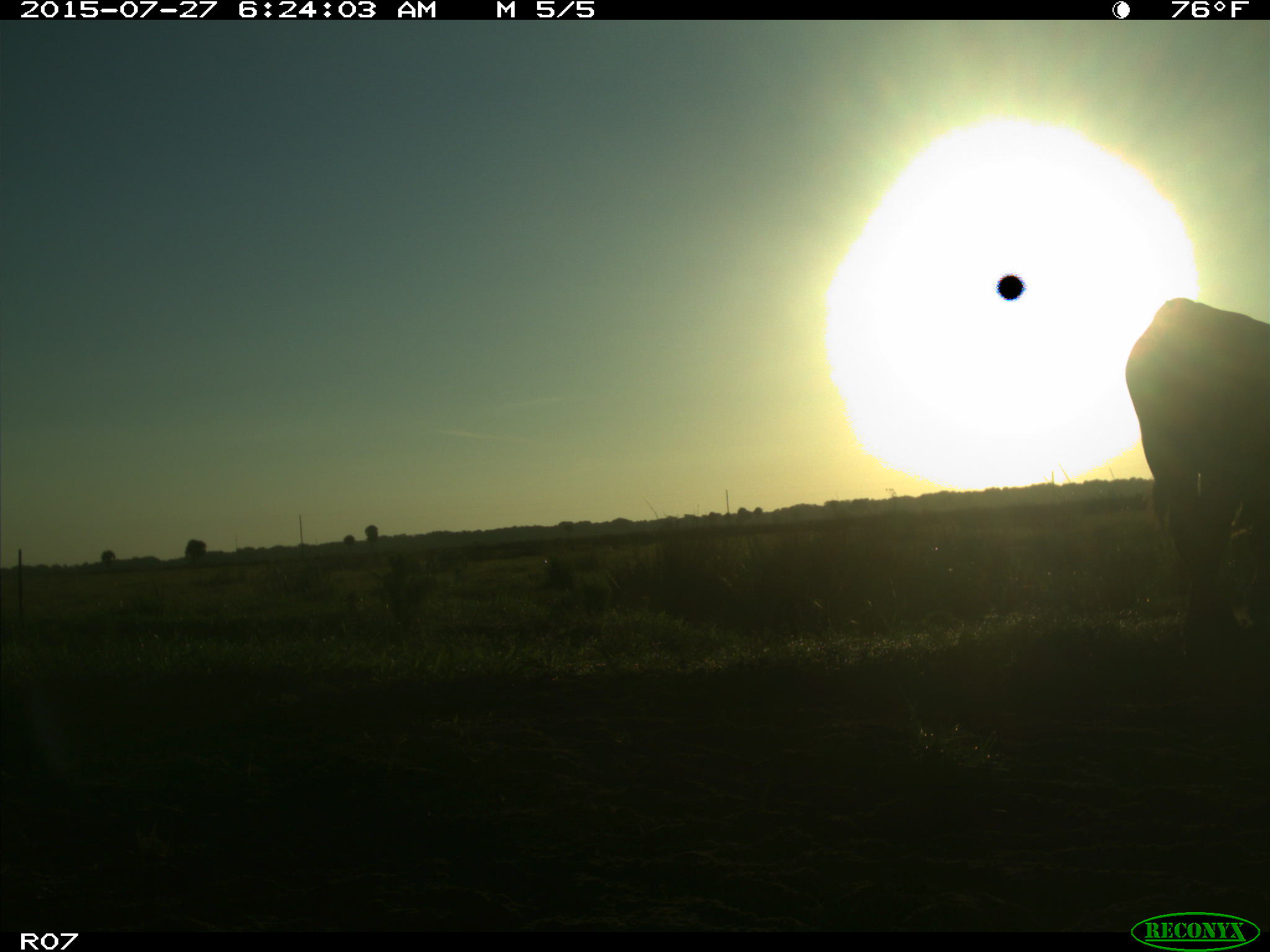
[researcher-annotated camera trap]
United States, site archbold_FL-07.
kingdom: Animalia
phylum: Chordata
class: Mammalia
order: Artiodactyla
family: Bovidae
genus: Bos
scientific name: Bos taurus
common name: domestic cow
Bos taurus (domestic cow).